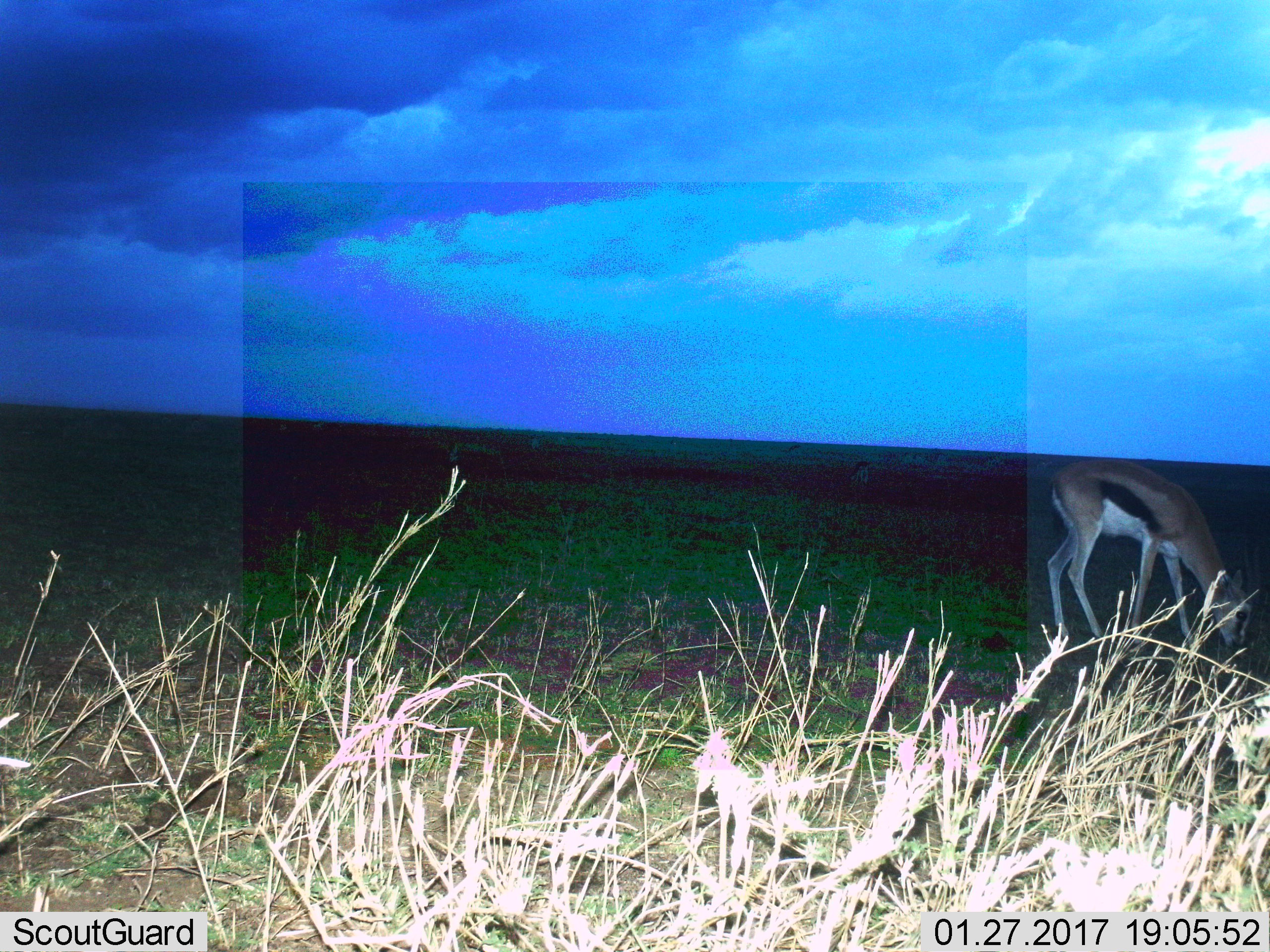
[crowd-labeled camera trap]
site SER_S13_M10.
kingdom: Animalia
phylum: Chordata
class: Mammalia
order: Artiodactyla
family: Bovidae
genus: Eudorcas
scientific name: Eudorcas thomsonii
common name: thomson's gazelle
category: gazellethomsons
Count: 1.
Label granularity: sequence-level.